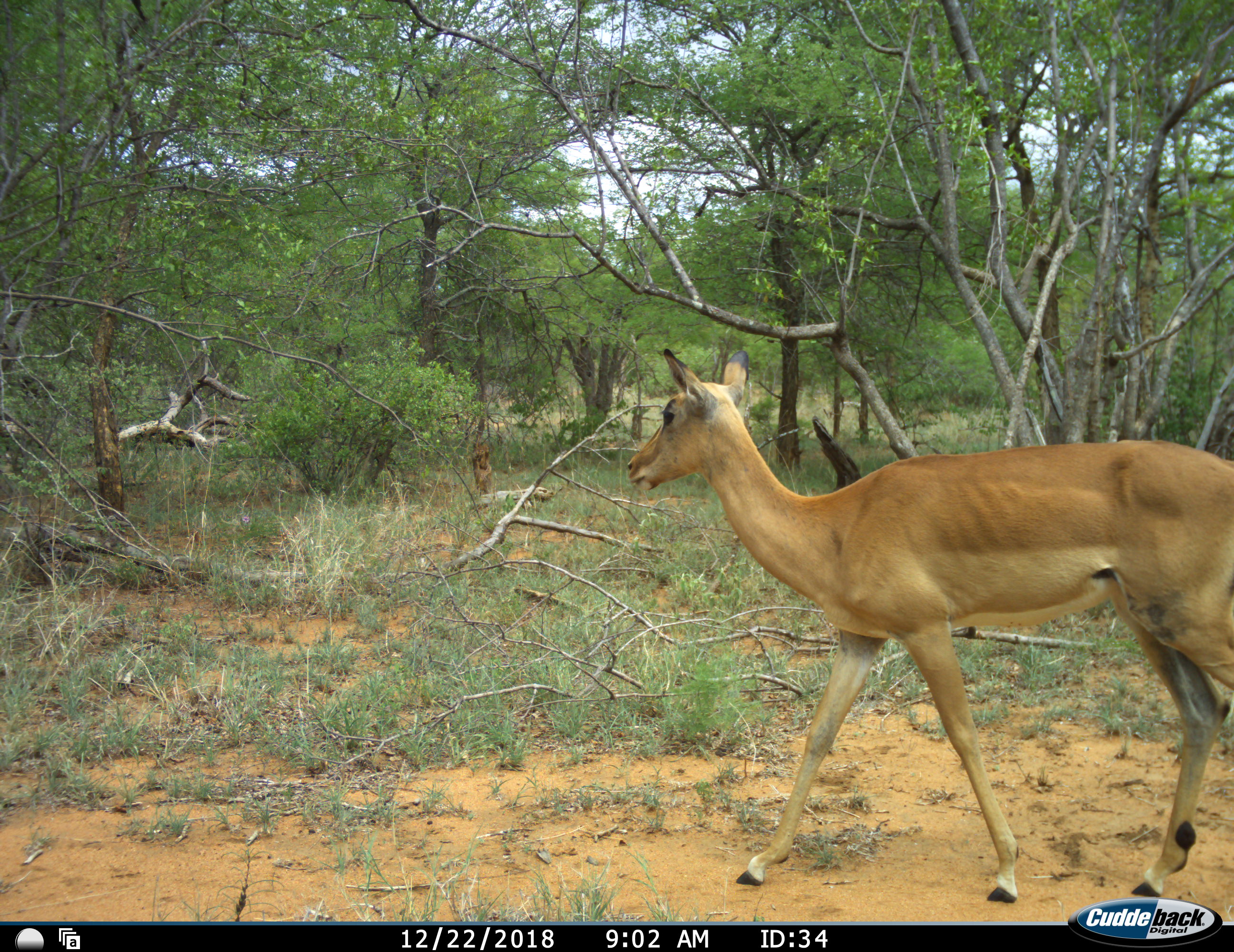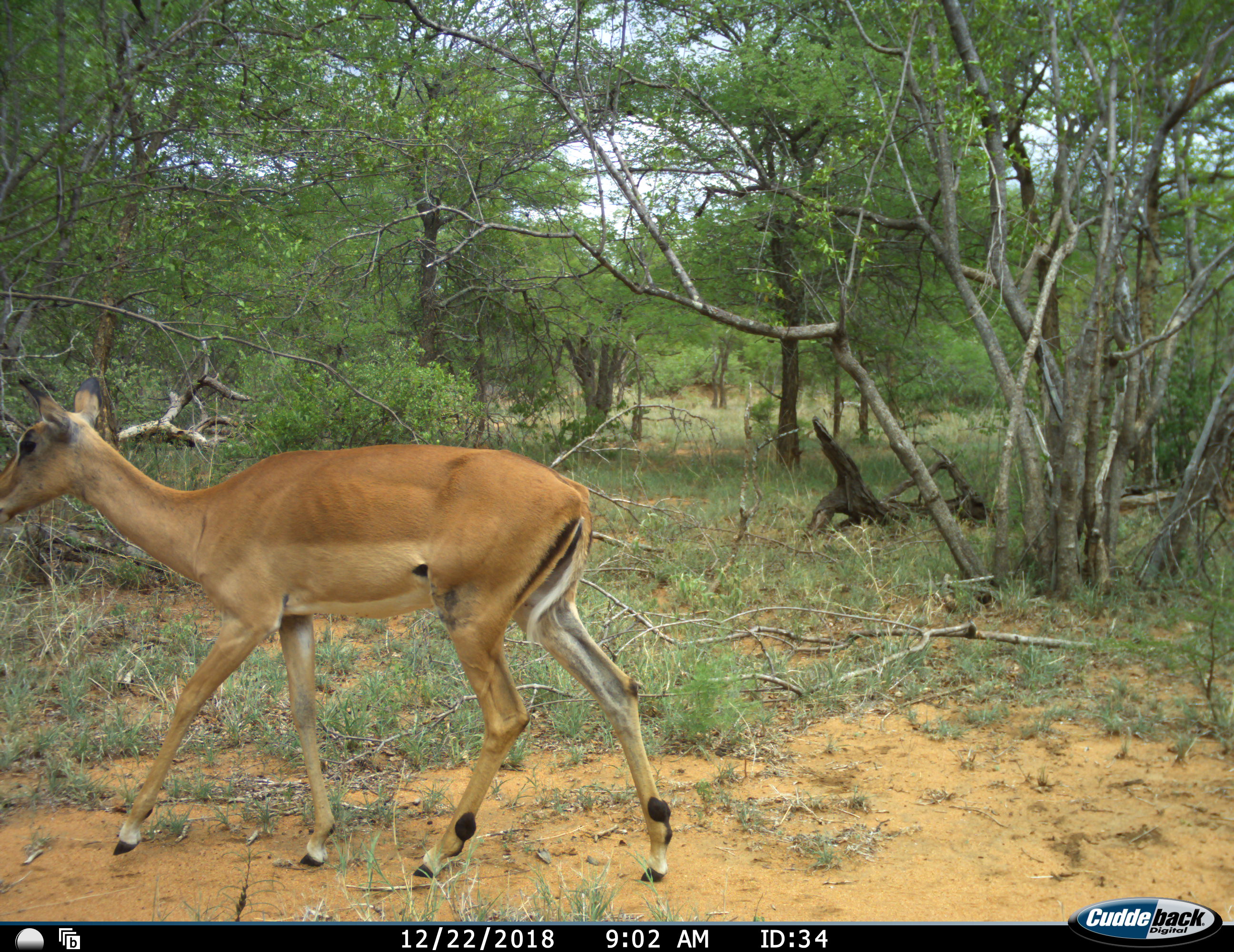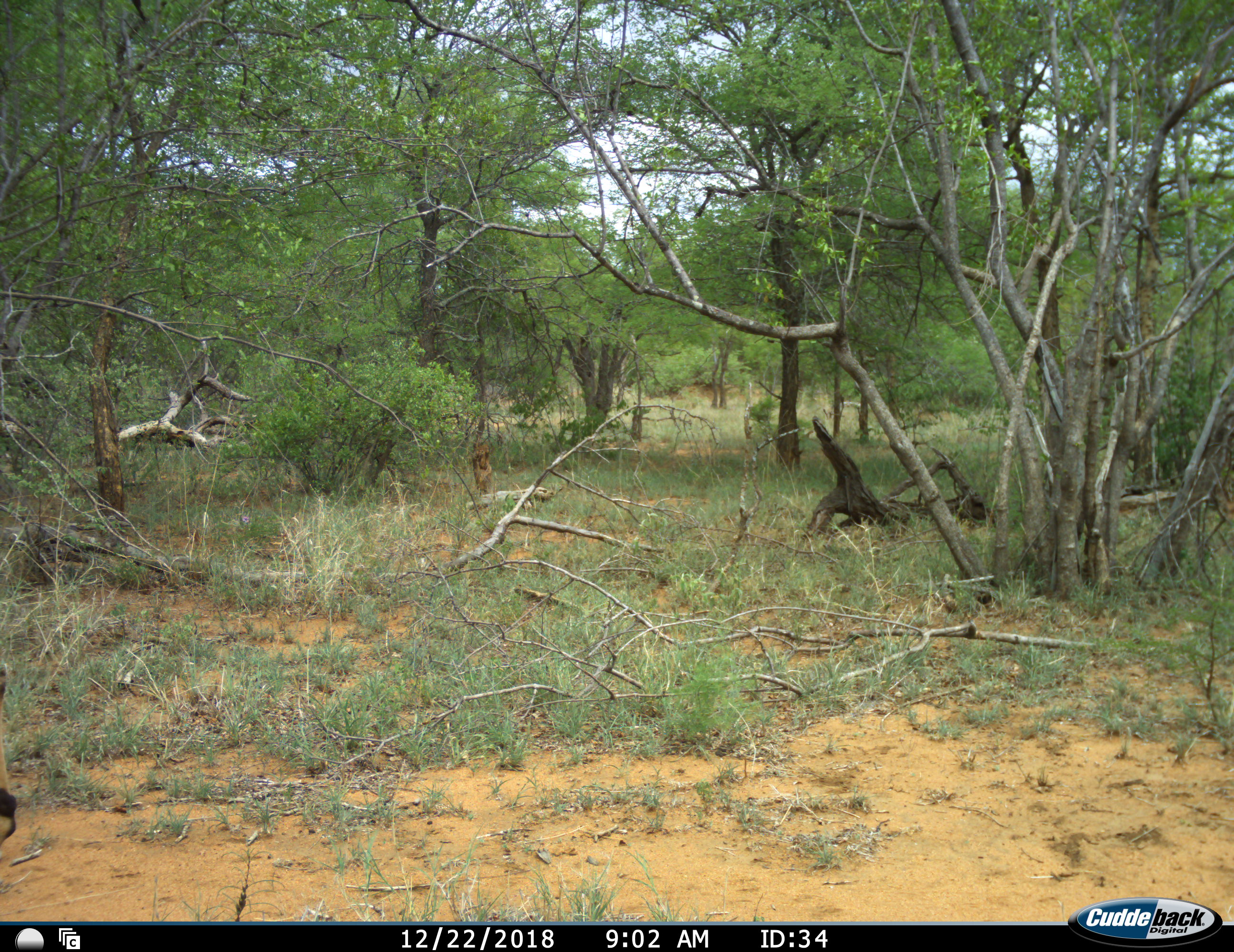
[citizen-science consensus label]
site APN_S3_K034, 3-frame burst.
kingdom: Animalia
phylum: Chordata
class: Mammalia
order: Artiodactyla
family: Bovidae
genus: Aepyceros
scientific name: Aepyceros melampus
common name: impala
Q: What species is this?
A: Impala (Aepyceros melampus).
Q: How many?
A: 1.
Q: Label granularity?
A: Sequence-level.